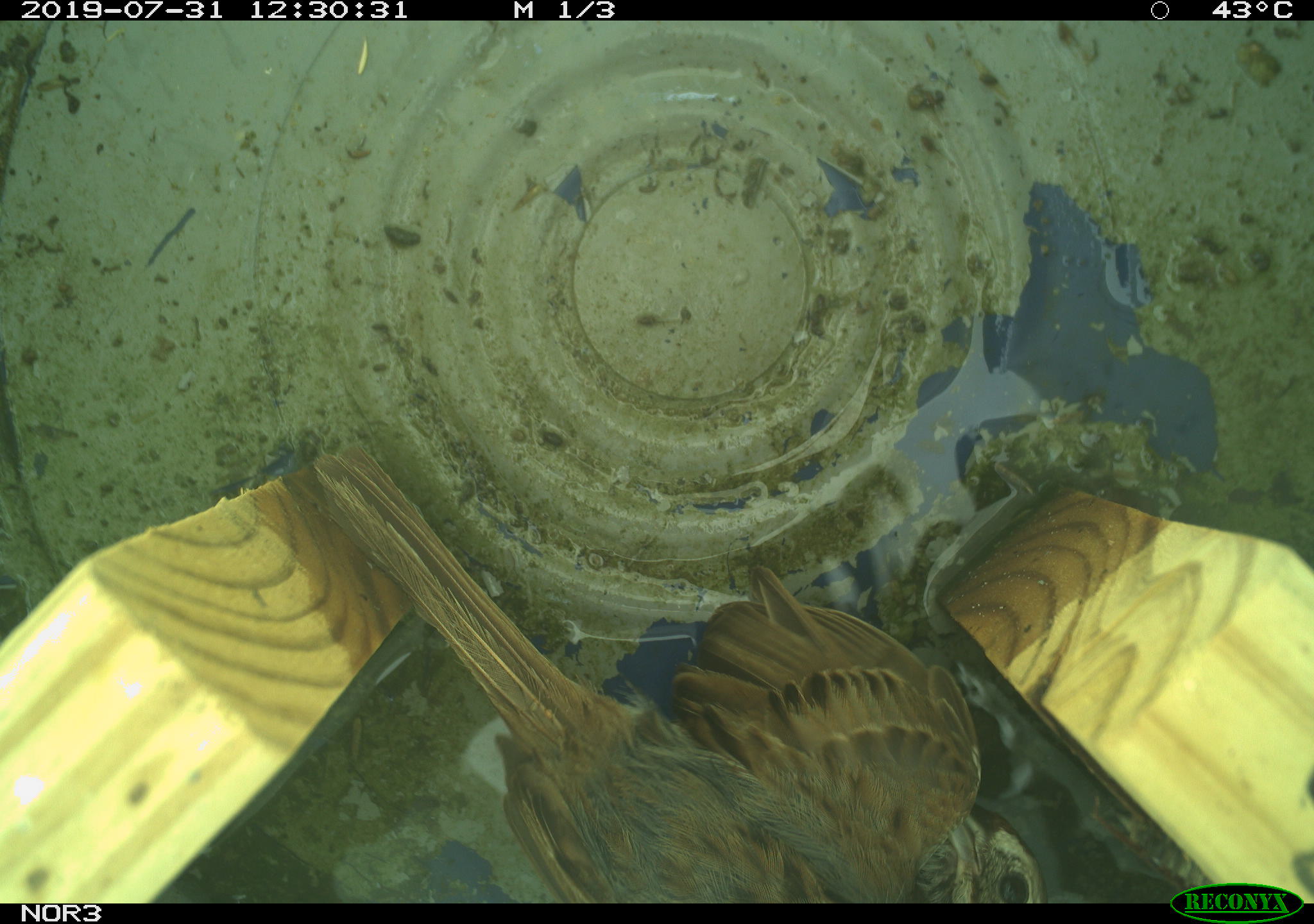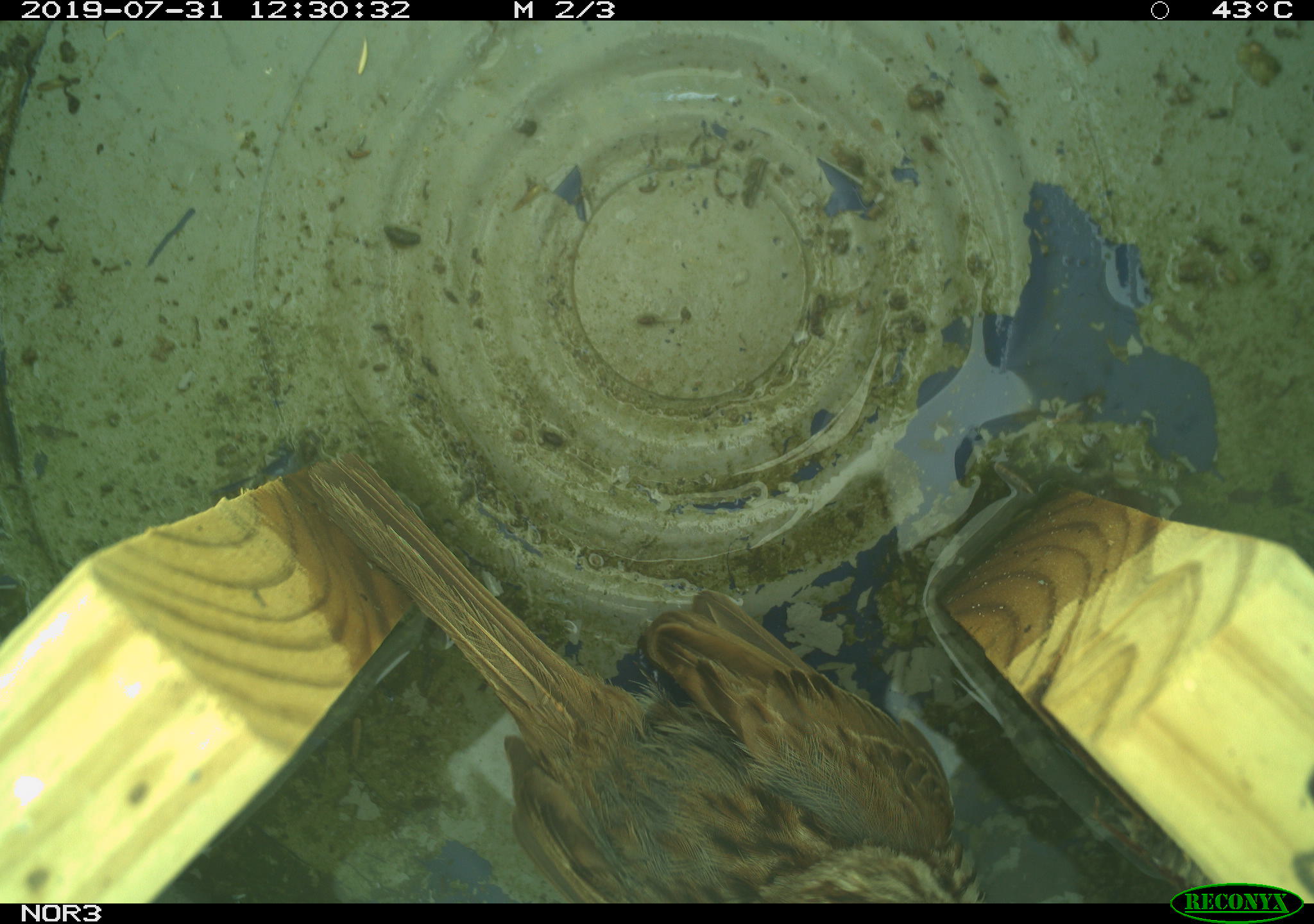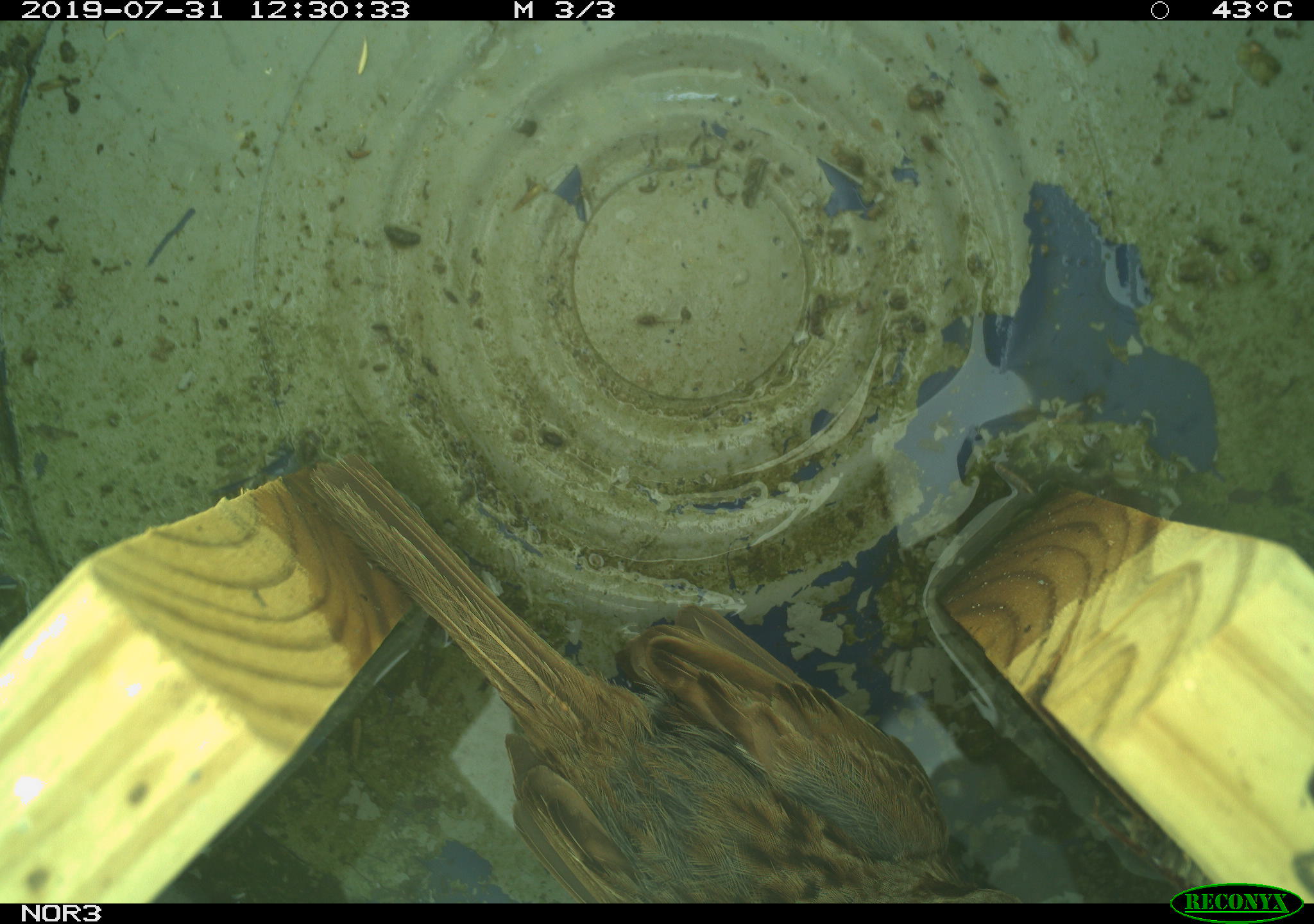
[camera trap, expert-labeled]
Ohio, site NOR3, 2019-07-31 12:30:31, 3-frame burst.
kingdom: Animalia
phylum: Chordata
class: Aves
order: Passeriformes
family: Passerellidae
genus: Melospiza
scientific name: Melospiza melodia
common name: song sparrow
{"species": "song sparrow (Melospiza melodia)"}